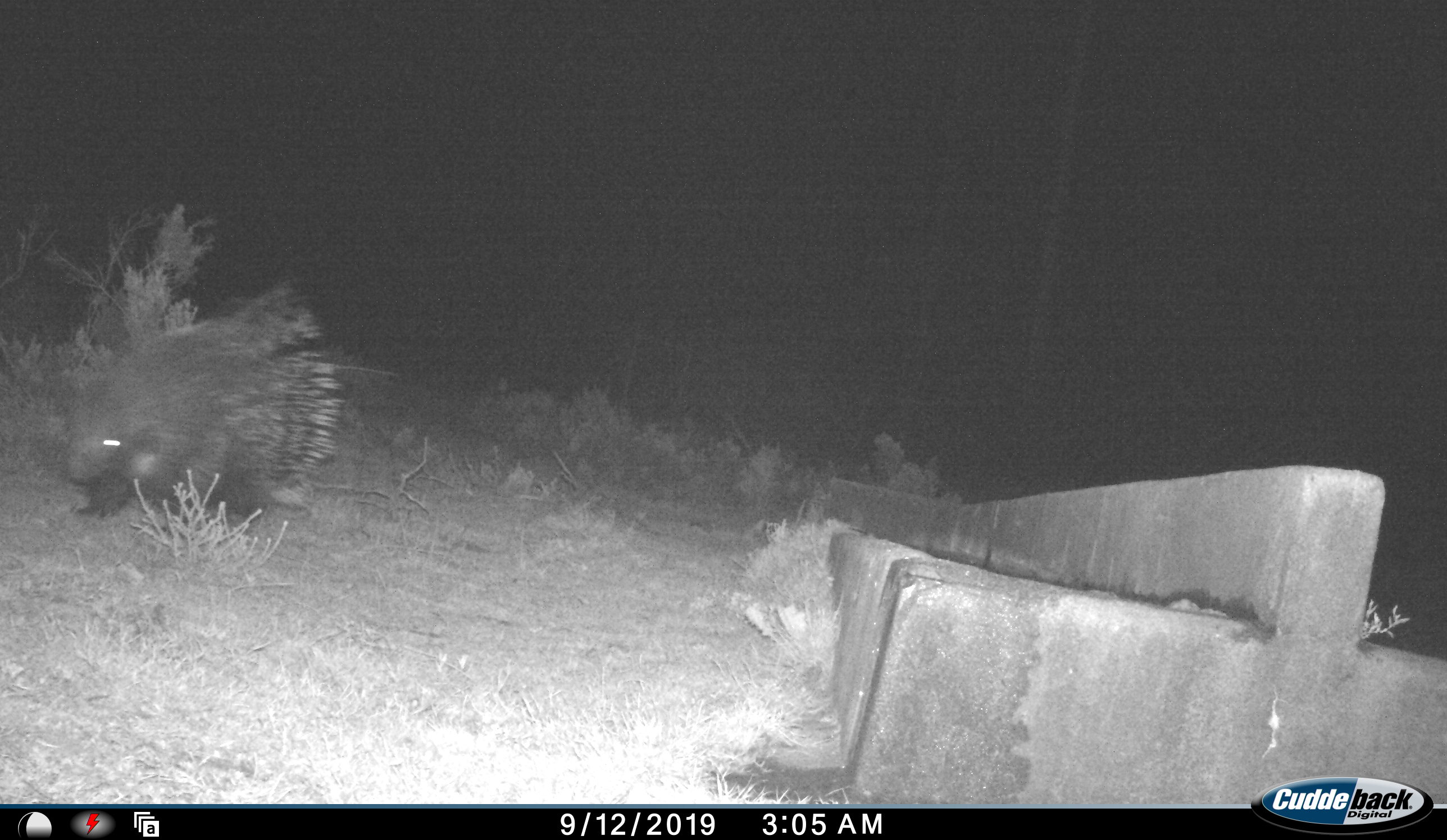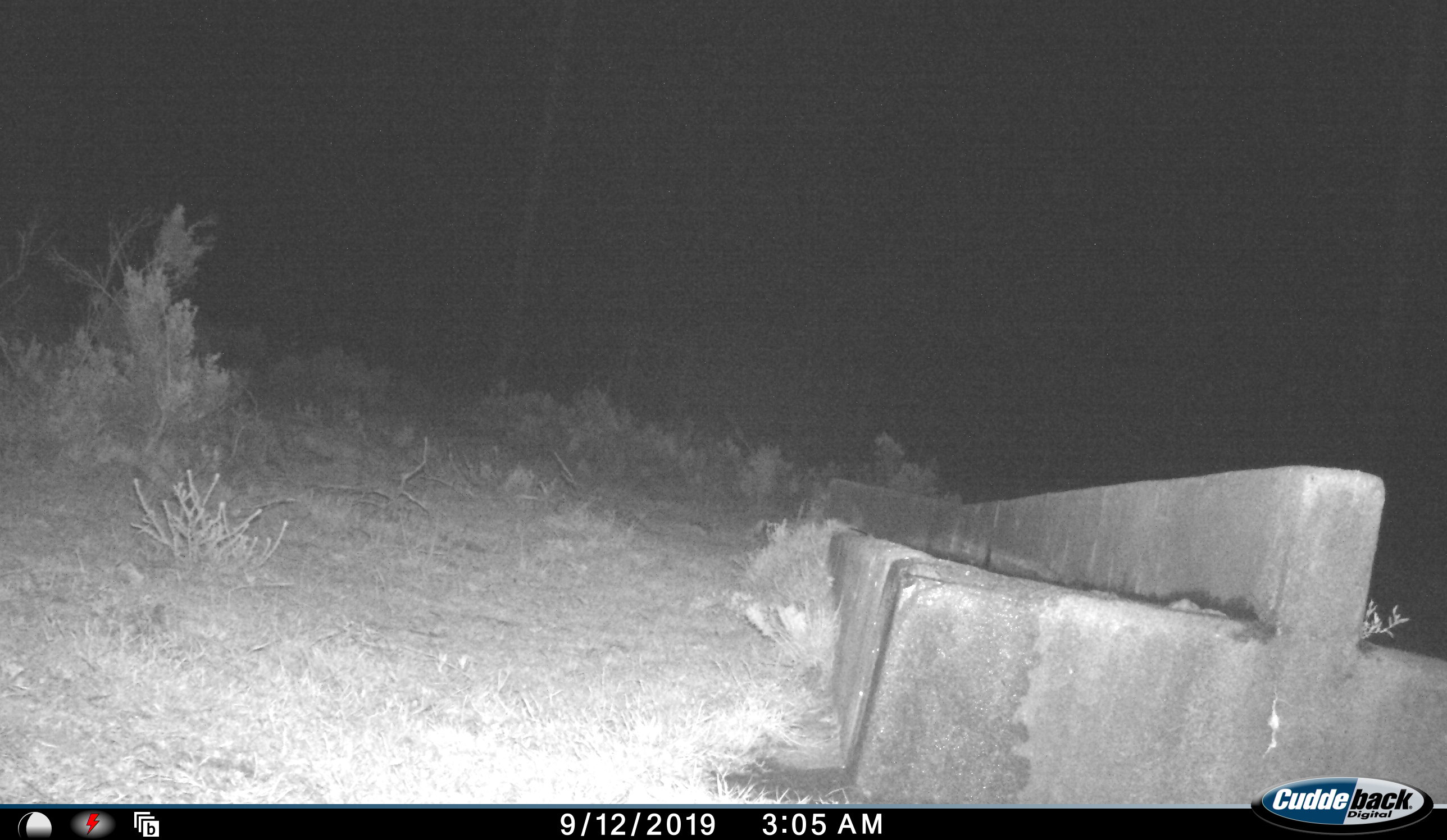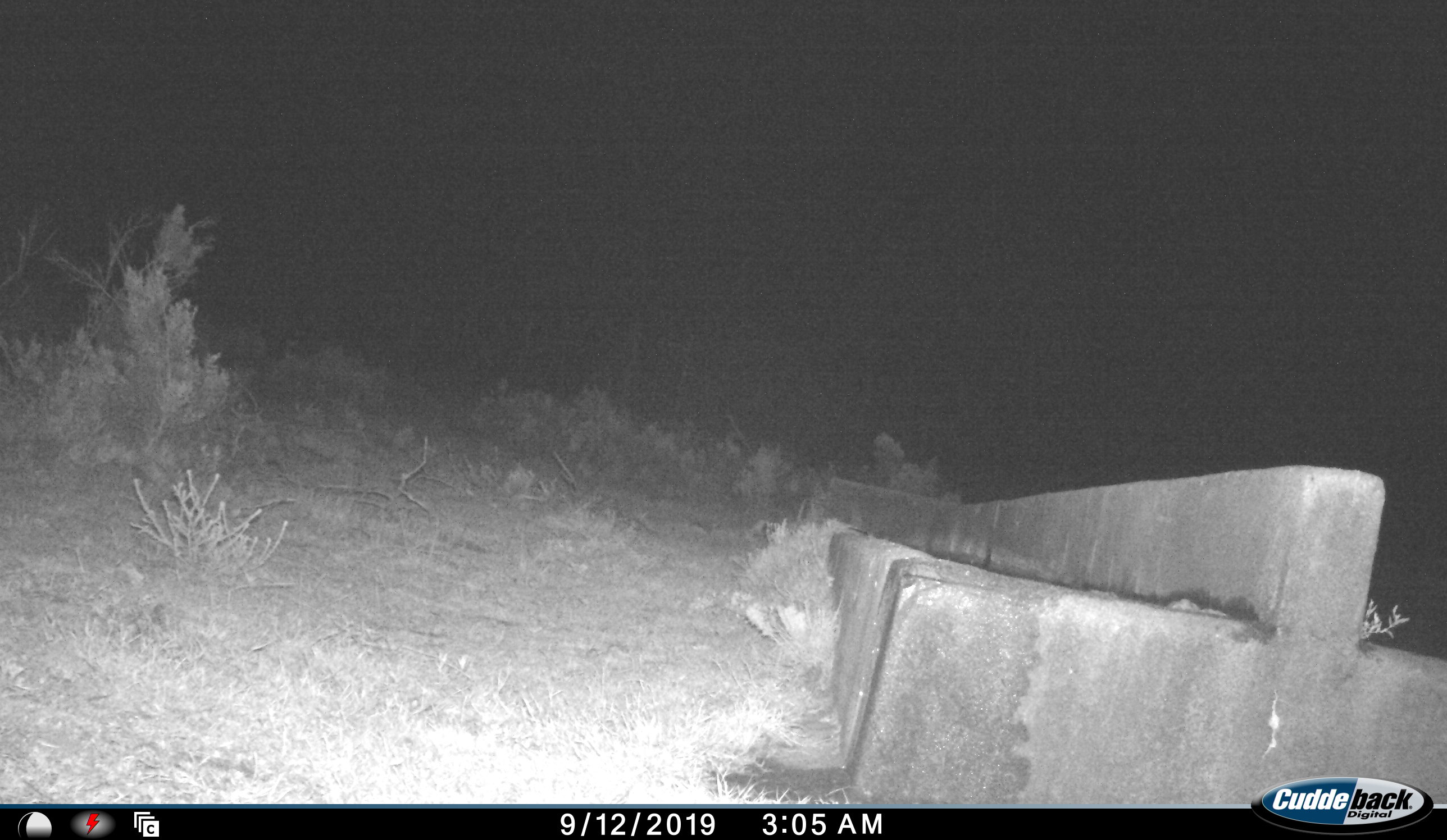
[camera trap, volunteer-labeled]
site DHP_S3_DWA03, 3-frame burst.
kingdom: Animalia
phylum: Chordata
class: Mammalia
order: Rodentia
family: Hystricidae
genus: Hystrix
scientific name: Hystrix cristata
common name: crested porcupine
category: porcupine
Porcupine (crested porcupine) (Hystrix cristata), count 1. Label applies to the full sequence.